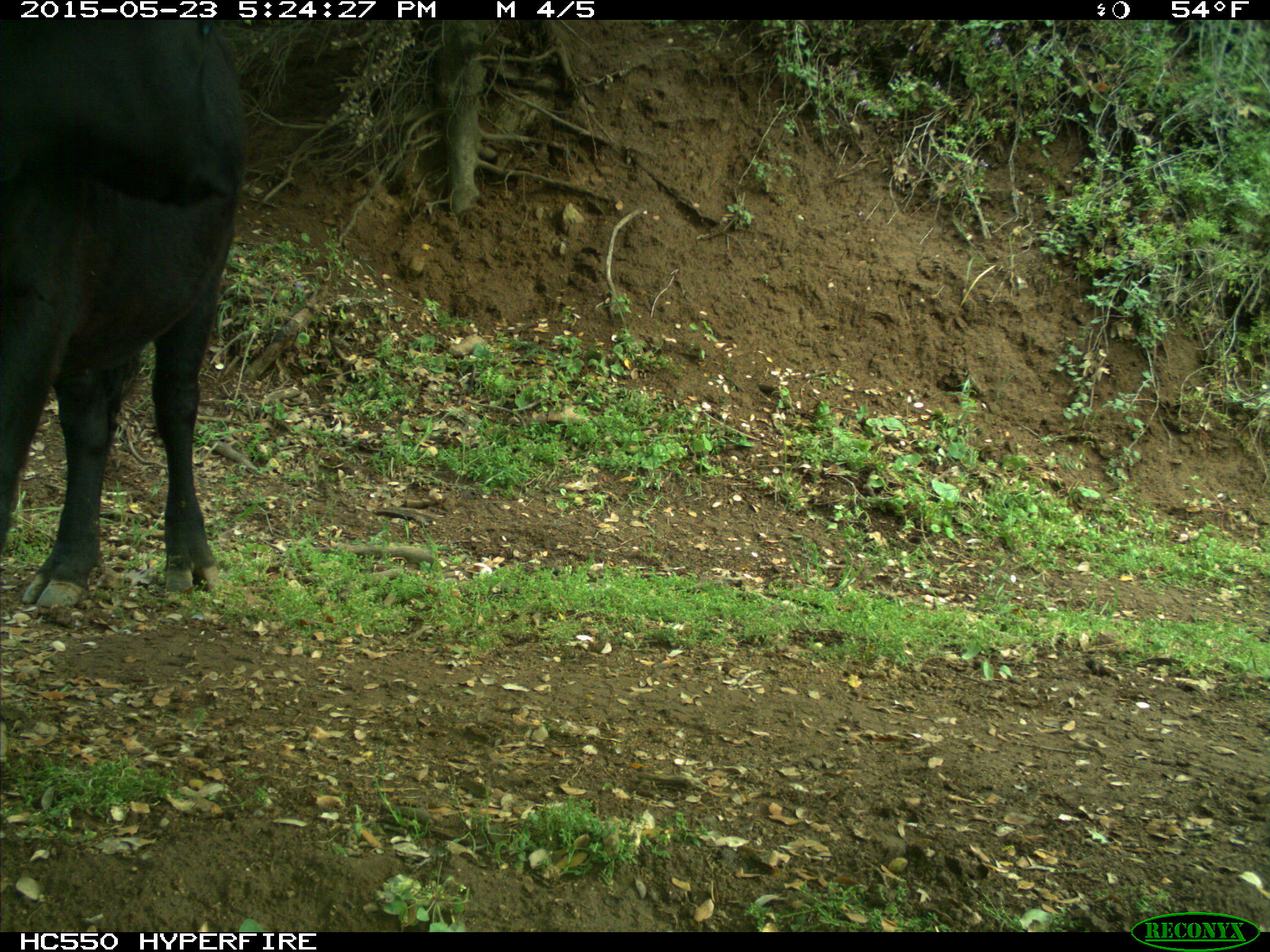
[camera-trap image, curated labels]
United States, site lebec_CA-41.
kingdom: Animalia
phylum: Chordata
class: Mammalia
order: Artiodactyla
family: Bovidae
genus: Bos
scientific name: Bos taurus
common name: domestic cow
Bos taurus (domestic cow).